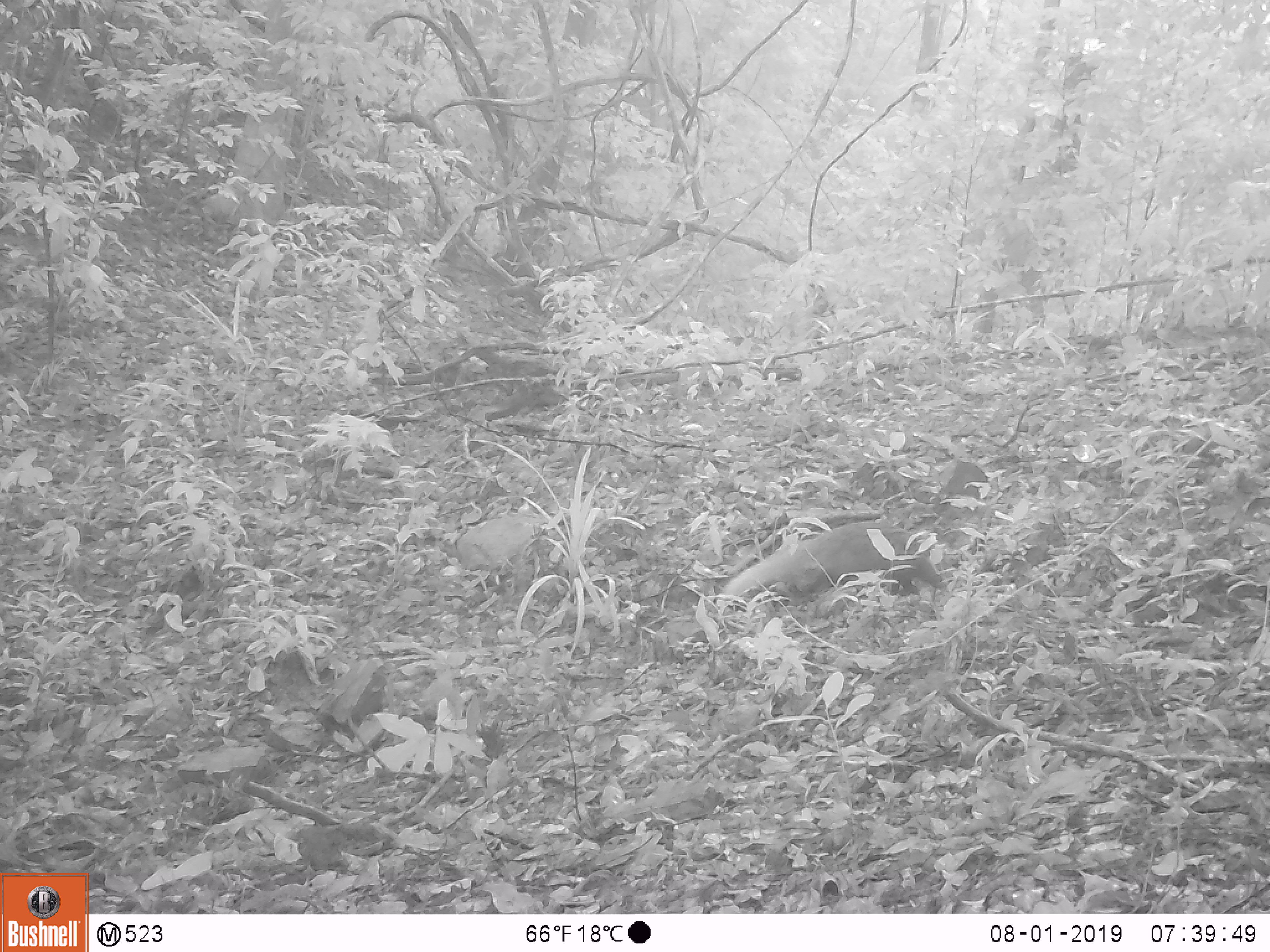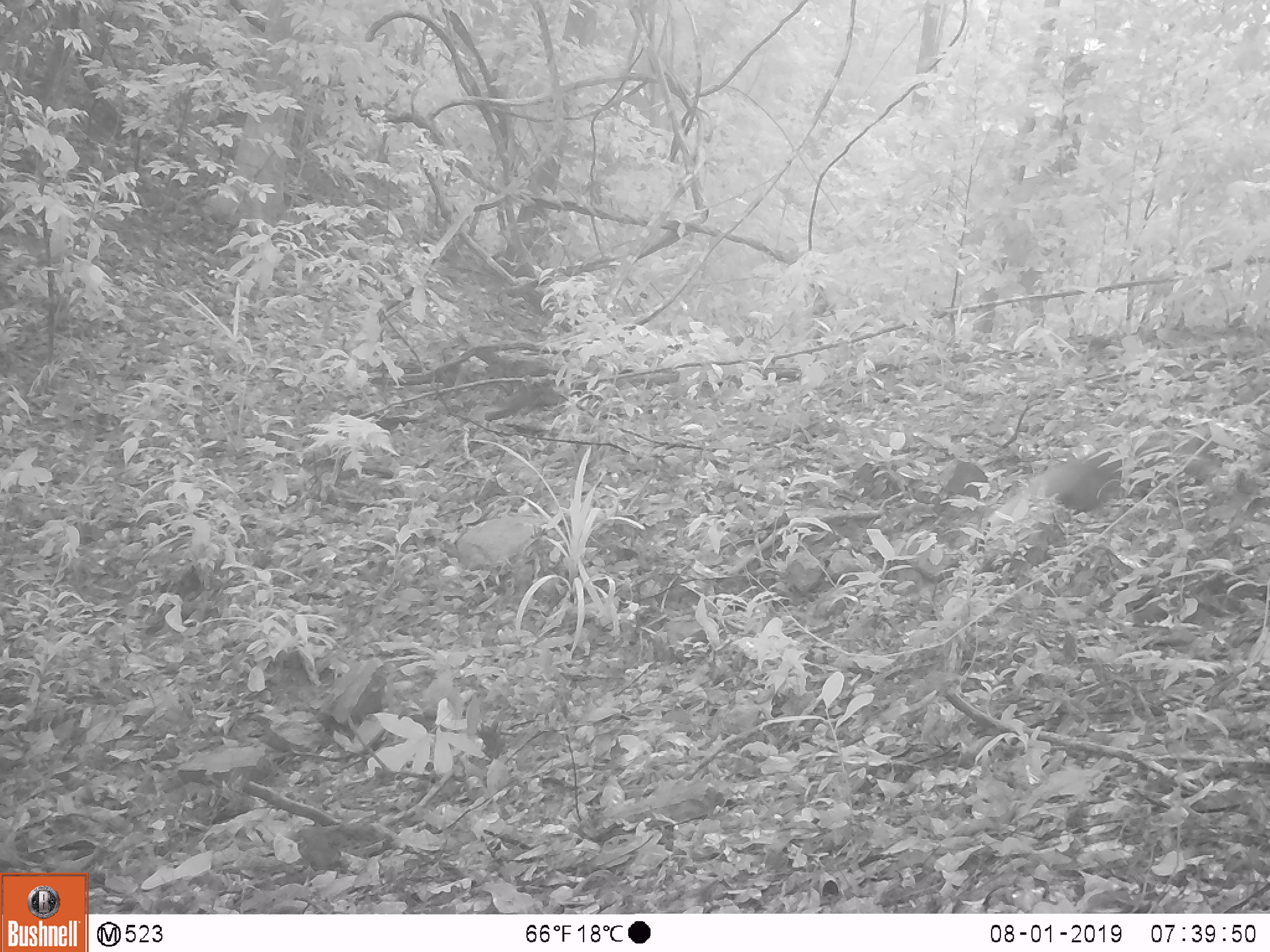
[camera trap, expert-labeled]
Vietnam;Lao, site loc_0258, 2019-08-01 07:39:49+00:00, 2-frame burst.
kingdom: Animalia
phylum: Chordata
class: Mammalia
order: Carnivora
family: Herpestidae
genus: Urva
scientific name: Urva urva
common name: crab-eating mongoose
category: crab eating mongoose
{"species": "crab eating mongoose (crab-eating mongoose) (Urva urva)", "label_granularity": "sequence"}